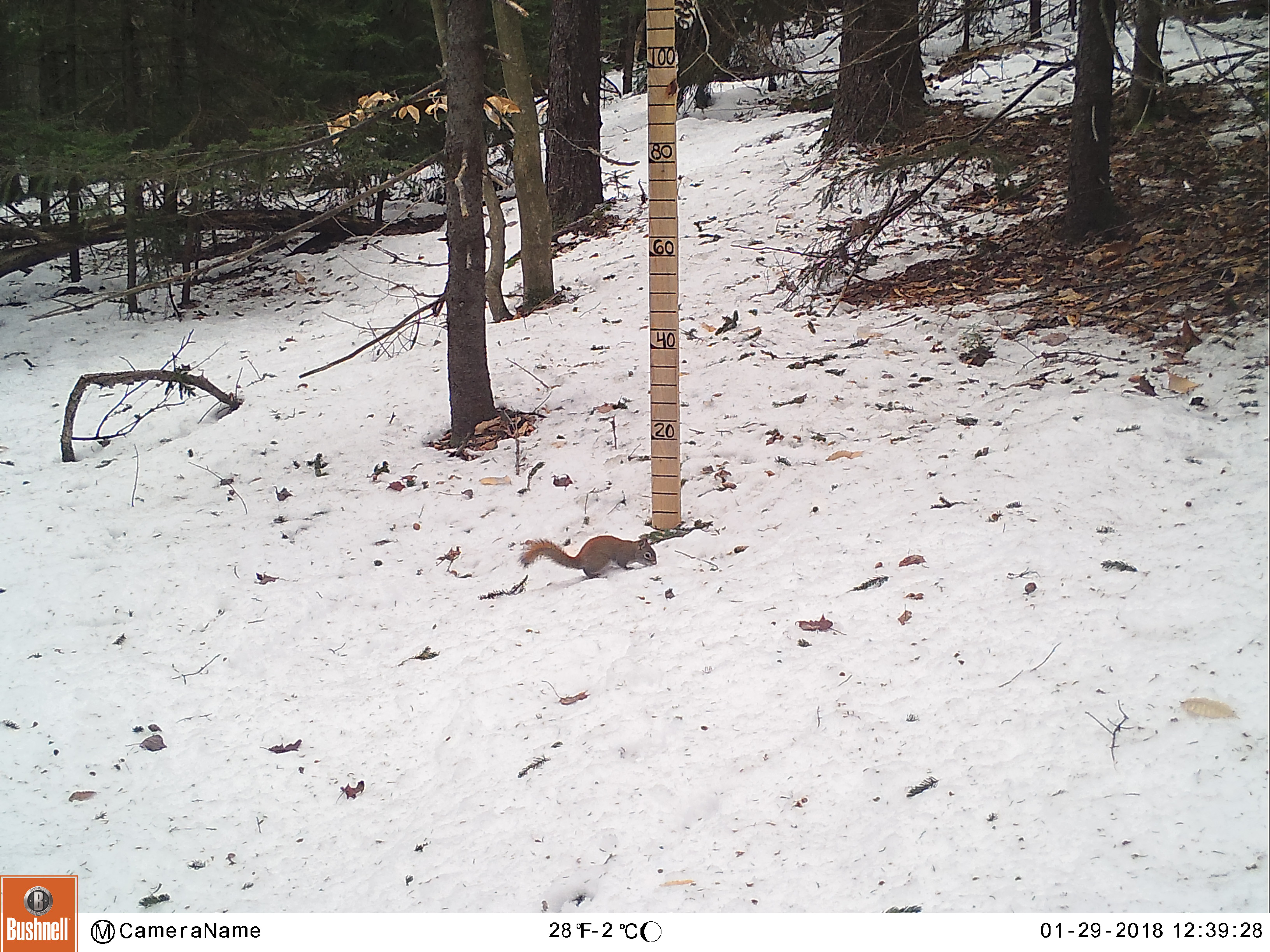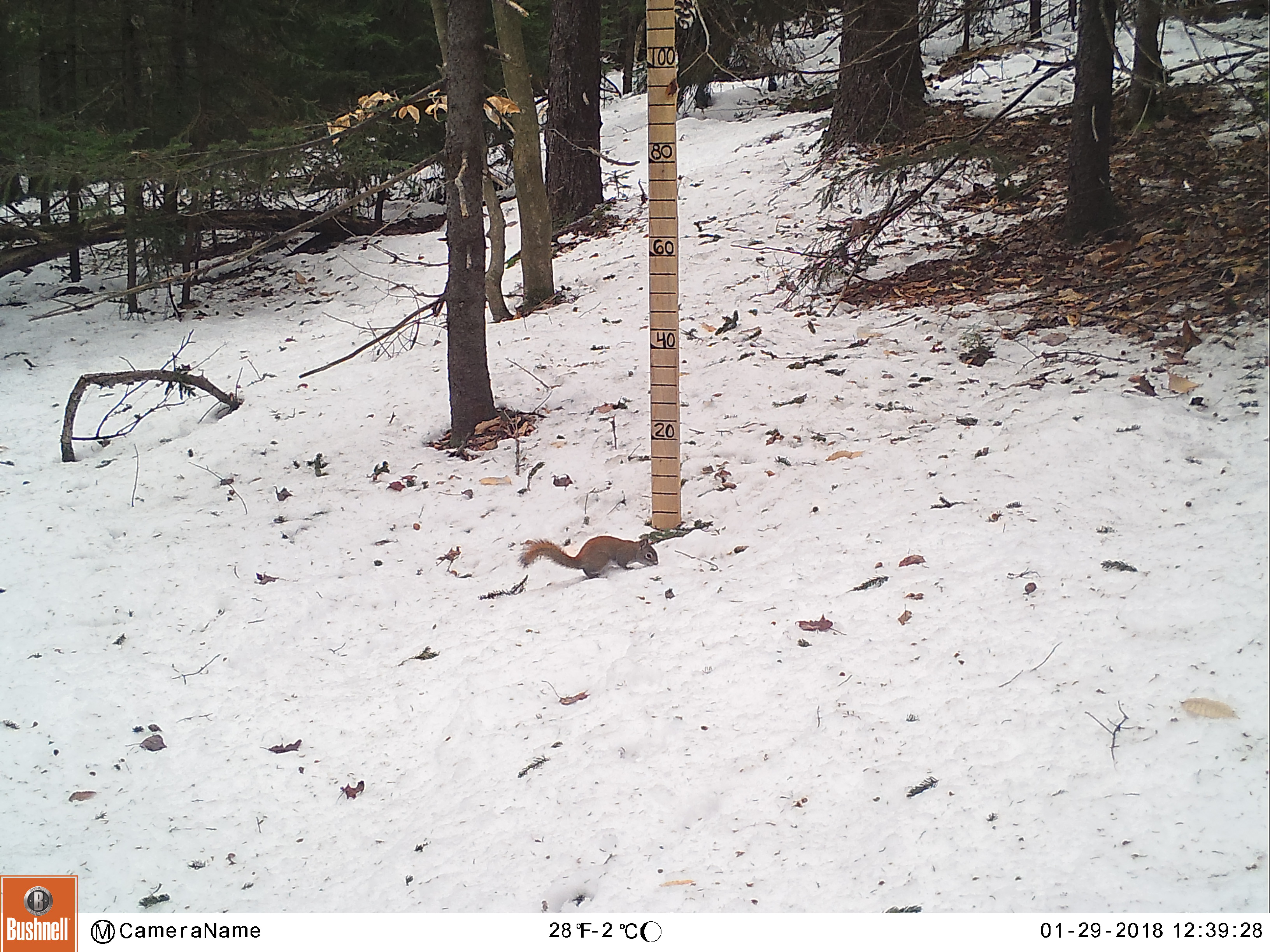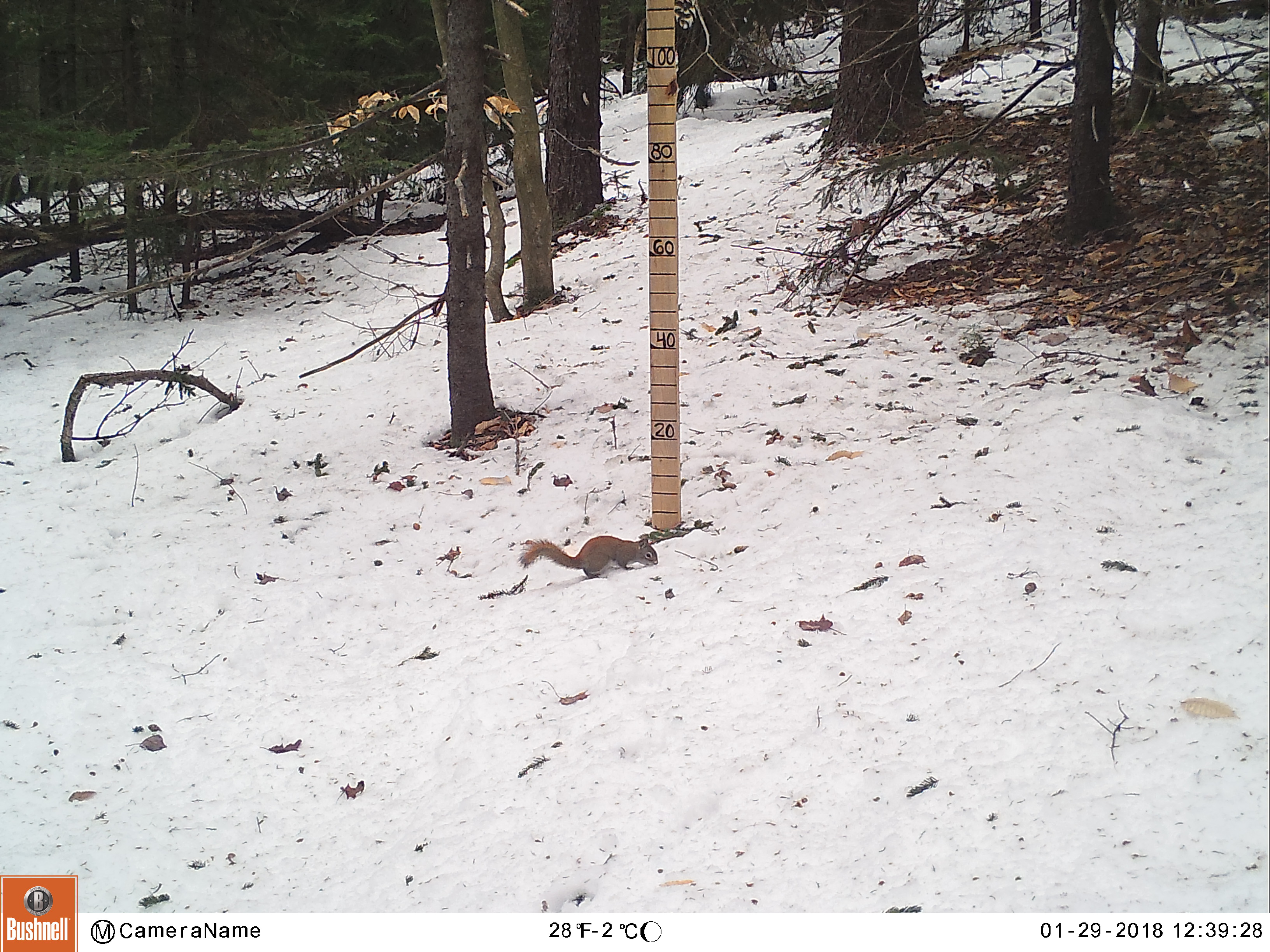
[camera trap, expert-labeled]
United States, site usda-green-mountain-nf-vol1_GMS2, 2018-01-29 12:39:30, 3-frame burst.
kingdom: Animalia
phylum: Chordata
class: Mammalia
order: Rodentia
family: Sciuridae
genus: Tamiasciurus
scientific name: Tamiasciurus hudsonicus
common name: red squirrel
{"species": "red squirrel (Tamiasciurus hudsonicus)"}